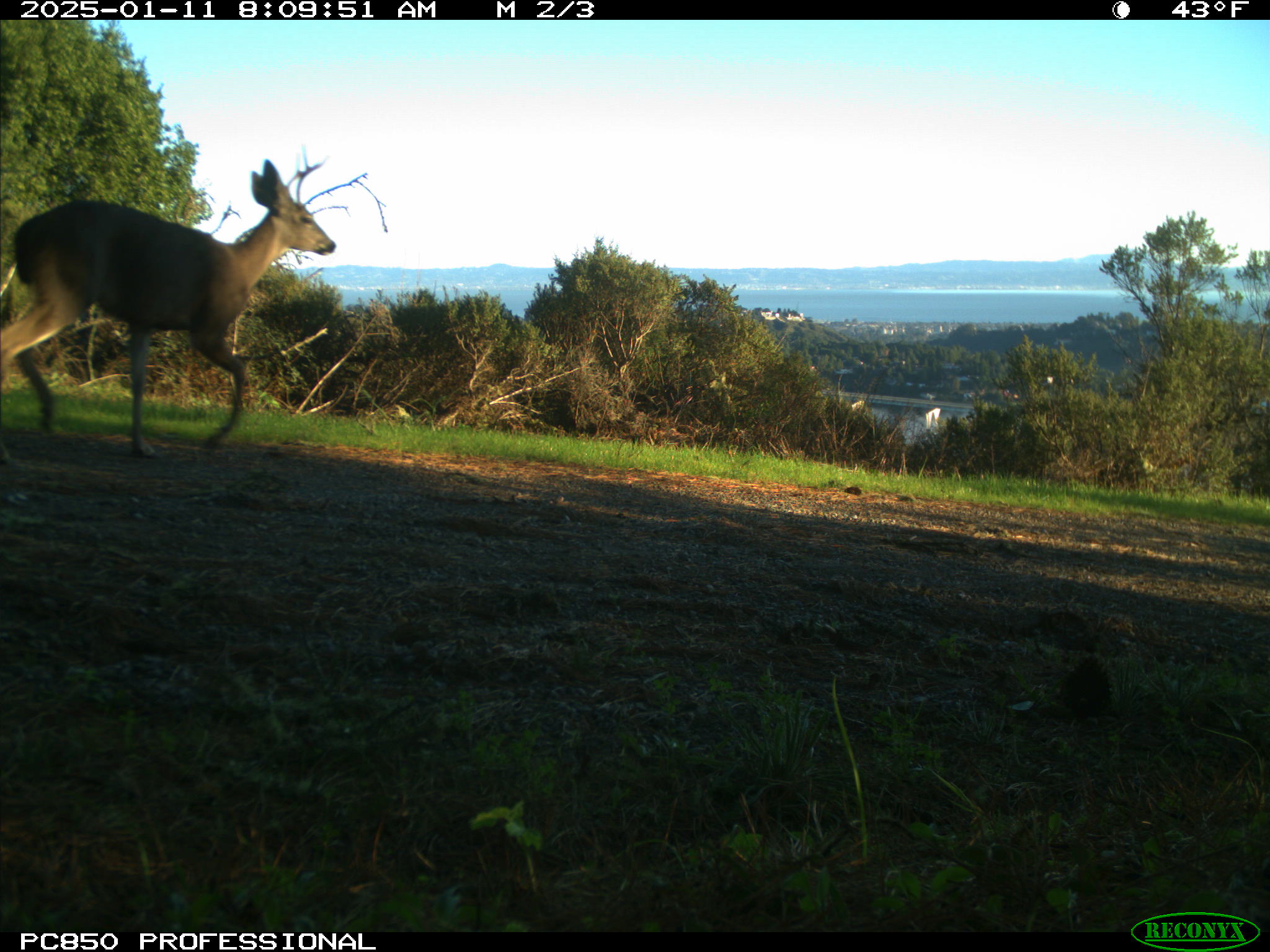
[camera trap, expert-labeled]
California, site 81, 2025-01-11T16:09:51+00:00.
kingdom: Animalia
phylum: Chordata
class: Mammalia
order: Artiodactyla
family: Cervidae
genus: Odocoileus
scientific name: Odocoileus hemionus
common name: mule deer